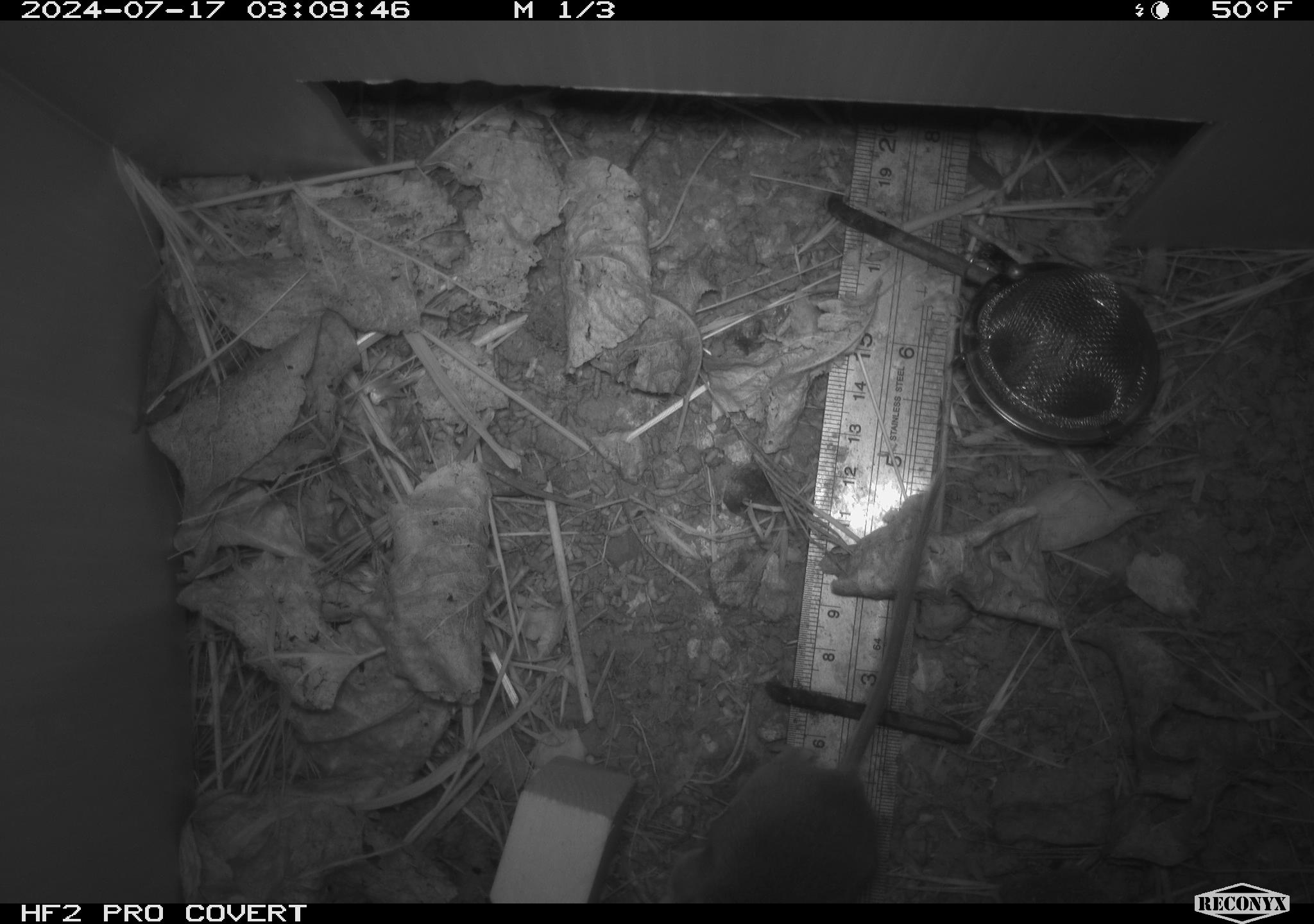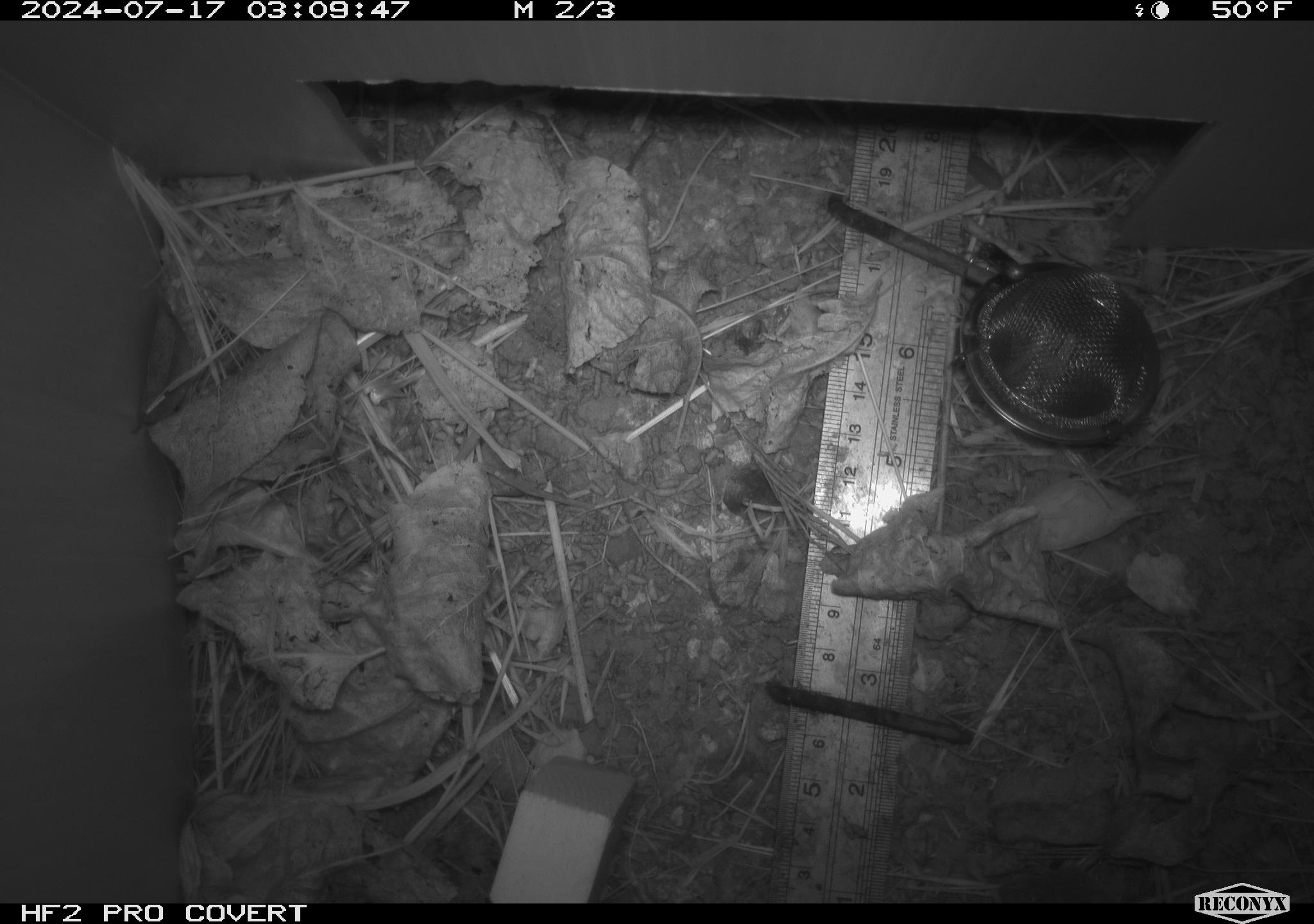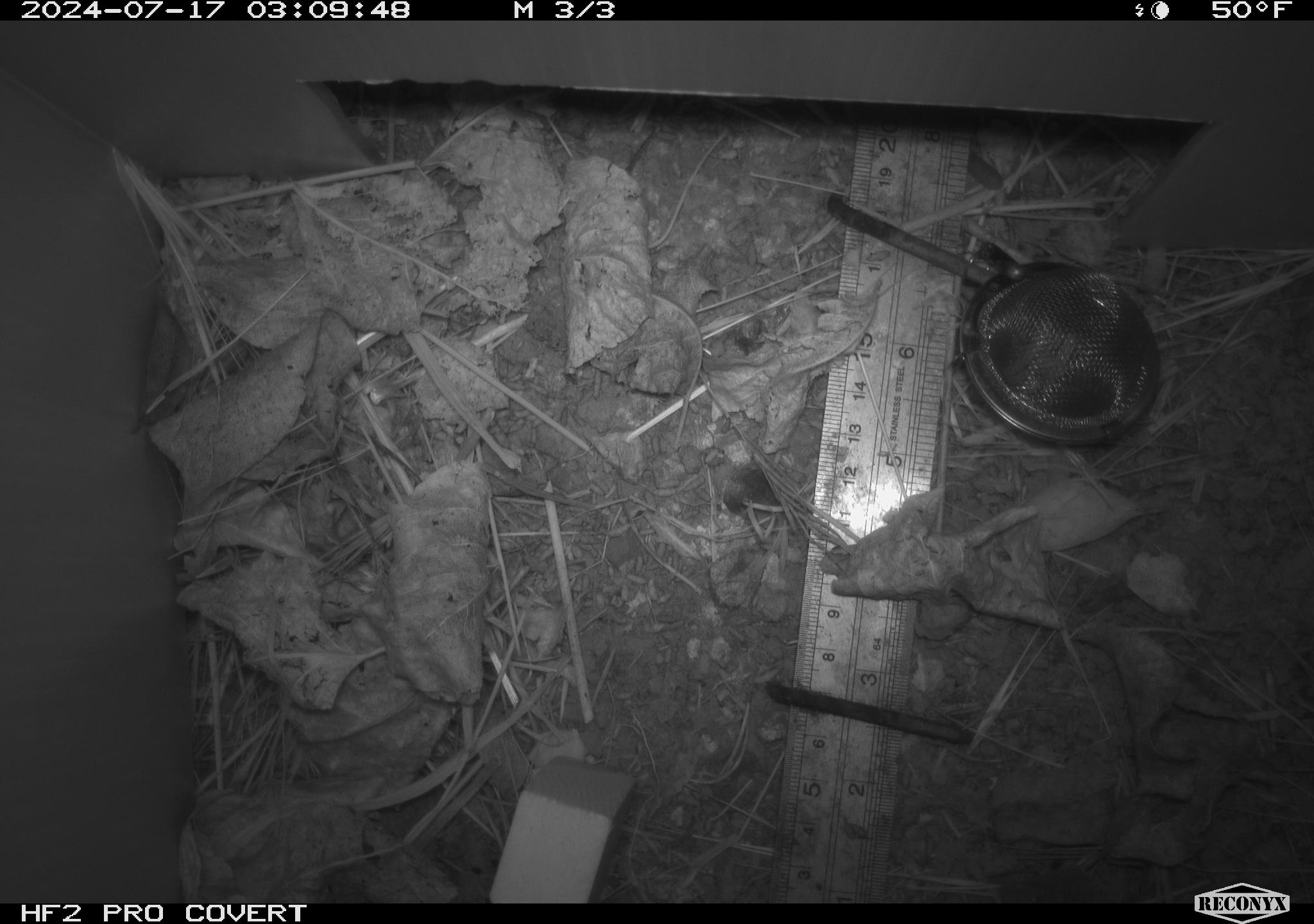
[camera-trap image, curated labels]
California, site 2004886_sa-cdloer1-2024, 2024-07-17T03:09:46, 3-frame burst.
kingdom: Animalia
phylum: Chordata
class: Mammalia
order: Rodentia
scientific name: Rodentia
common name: mouse species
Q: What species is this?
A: Mouse species (Rodentia).